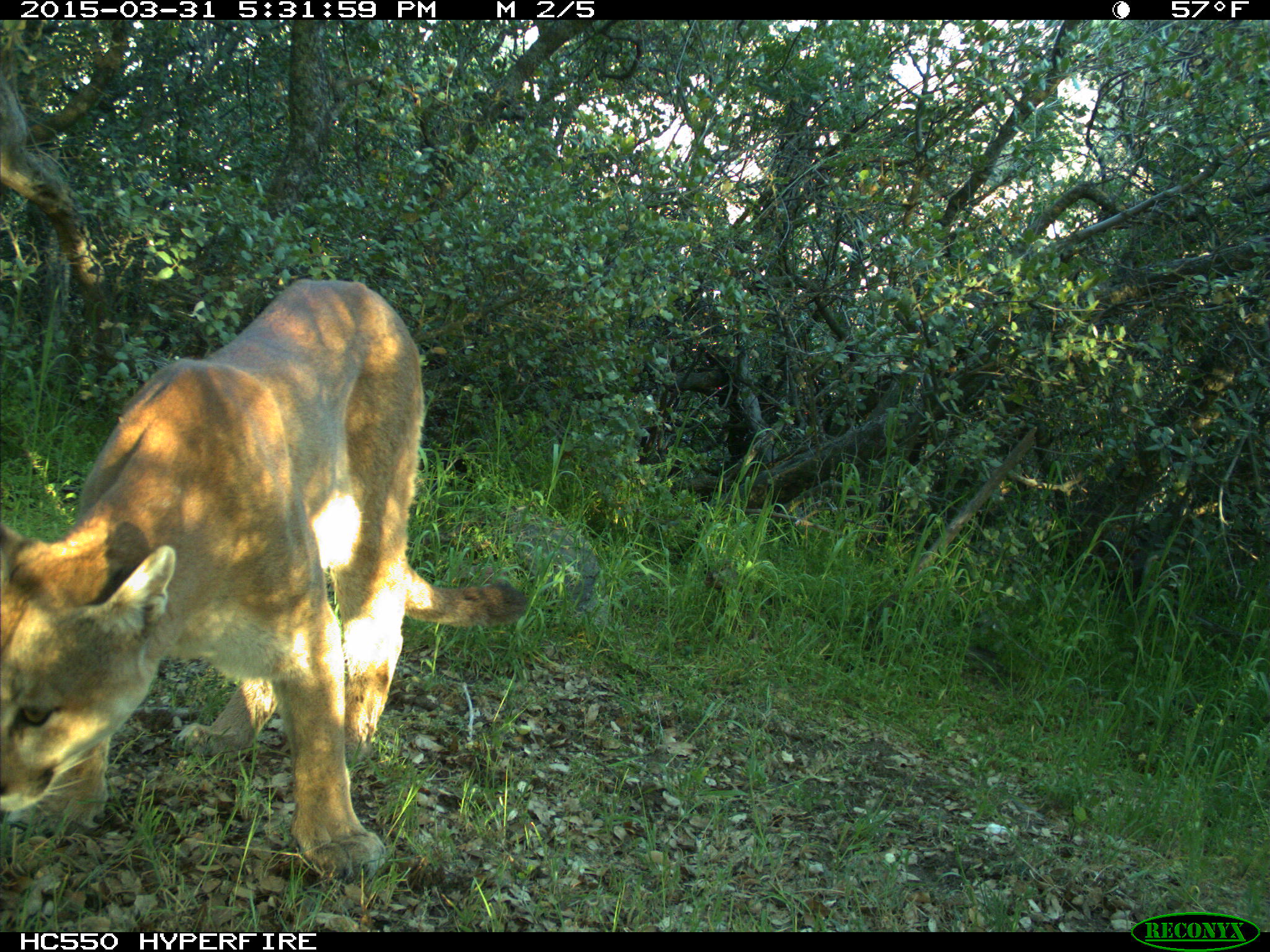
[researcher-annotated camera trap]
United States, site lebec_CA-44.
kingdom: Animalia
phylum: Chordata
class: Mammalia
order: Carnivora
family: Felidae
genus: Puma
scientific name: Puma concolor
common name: mountain lion